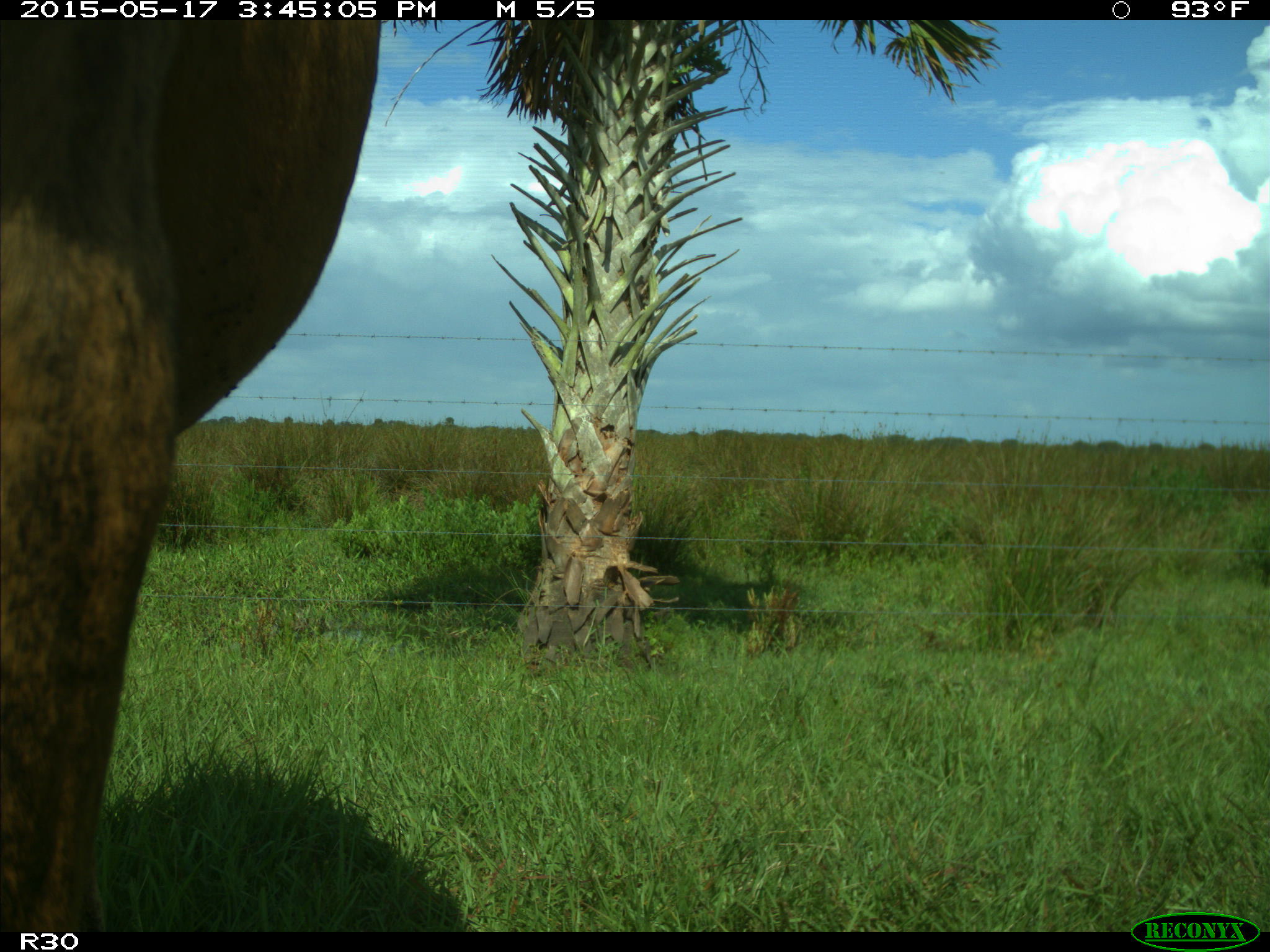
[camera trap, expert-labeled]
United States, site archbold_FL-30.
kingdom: Animalia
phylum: Chordata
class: Mammalia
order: Artiodactyla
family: Bovidae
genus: Bos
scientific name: Bos taurus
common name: domestic cow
Bos taurus (domestic cow).